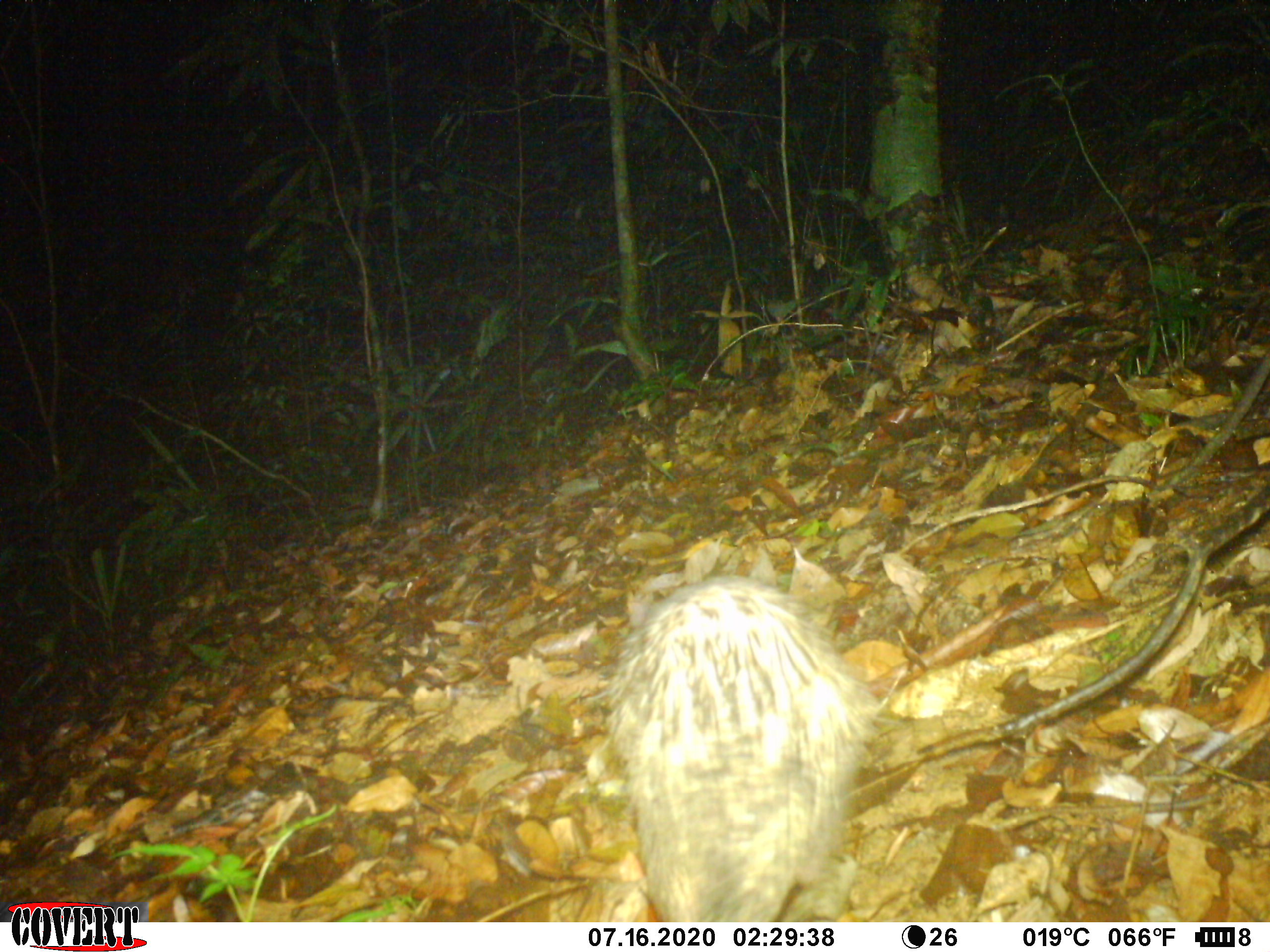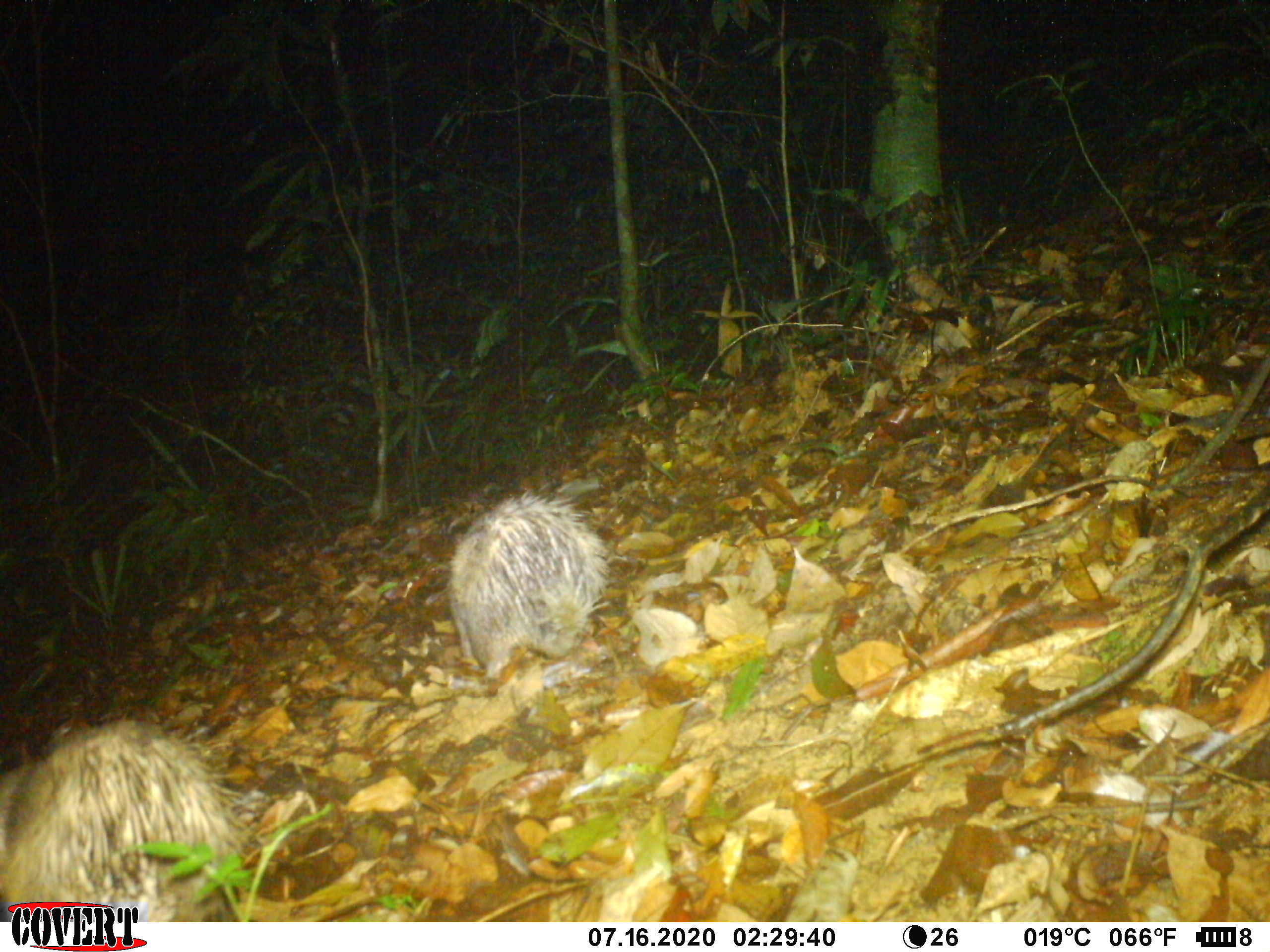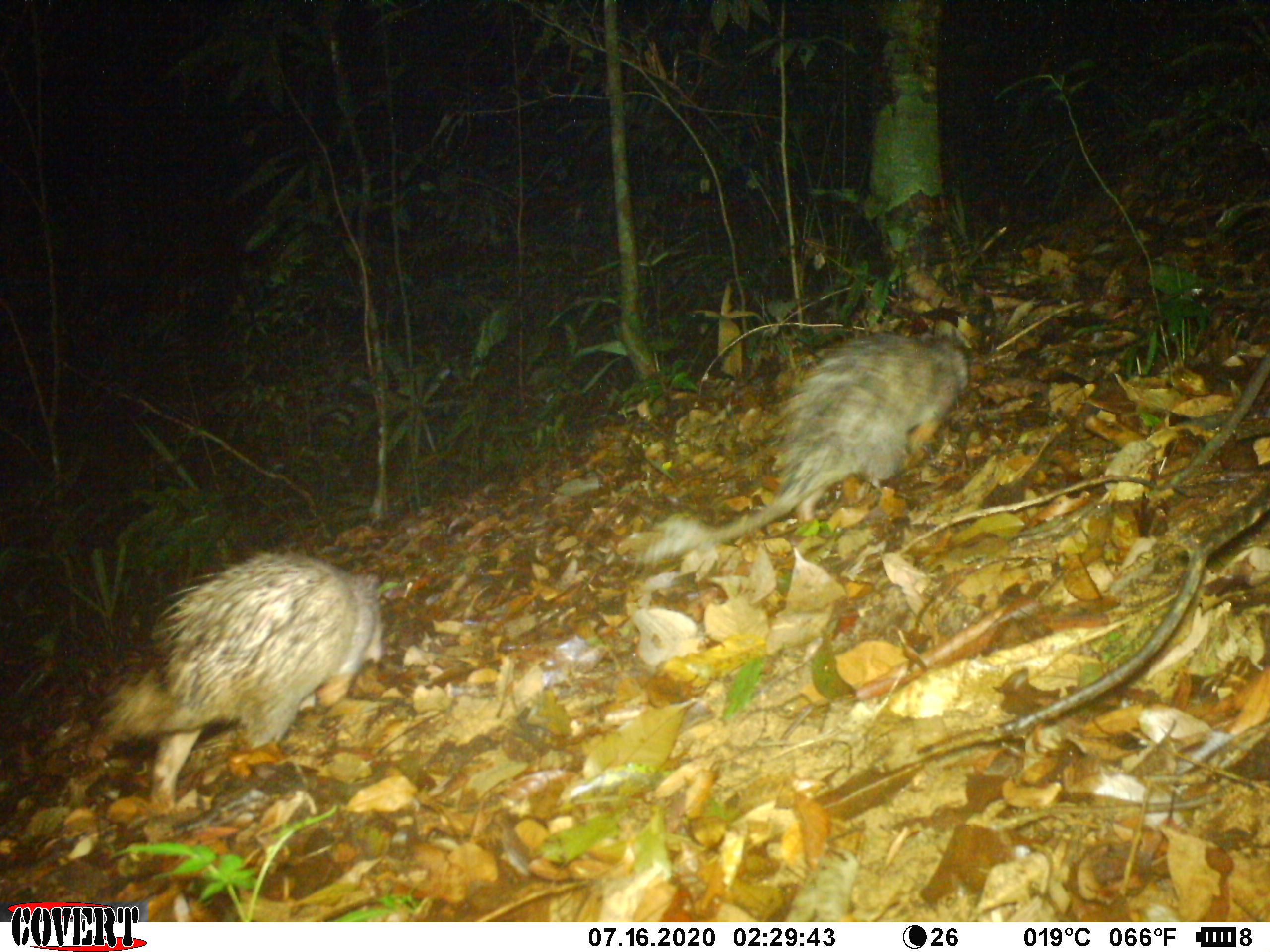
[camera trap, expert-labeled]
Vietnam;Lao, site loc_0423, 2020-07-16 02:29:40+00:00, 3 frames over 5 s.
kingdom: Animalia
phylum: Chordata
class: Mammalia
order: Rodentia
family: Hystricidae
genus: Atherurus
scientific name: Atherurus macrourus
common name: asiatic brush-tailed porcupine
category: asiatic brush tailed porcupine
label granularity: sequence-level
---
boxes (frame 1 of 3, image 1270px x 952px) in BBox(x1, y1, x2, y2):
asiatic brush tailed porcupine: BBox(608, 574, 878, 921)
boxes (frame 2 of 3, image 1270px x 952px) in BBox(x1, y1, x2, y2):
asiatic brush tailed porcupine: BBox(0, 718, 266, 921); BBox(445, 489, 610, 679)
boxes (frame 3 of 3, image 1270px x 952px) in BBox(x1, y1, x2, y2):
asiatic brush tailed porcupine: BBox(637, 329, 967, 563); BBox(97, 550, 384, 815)